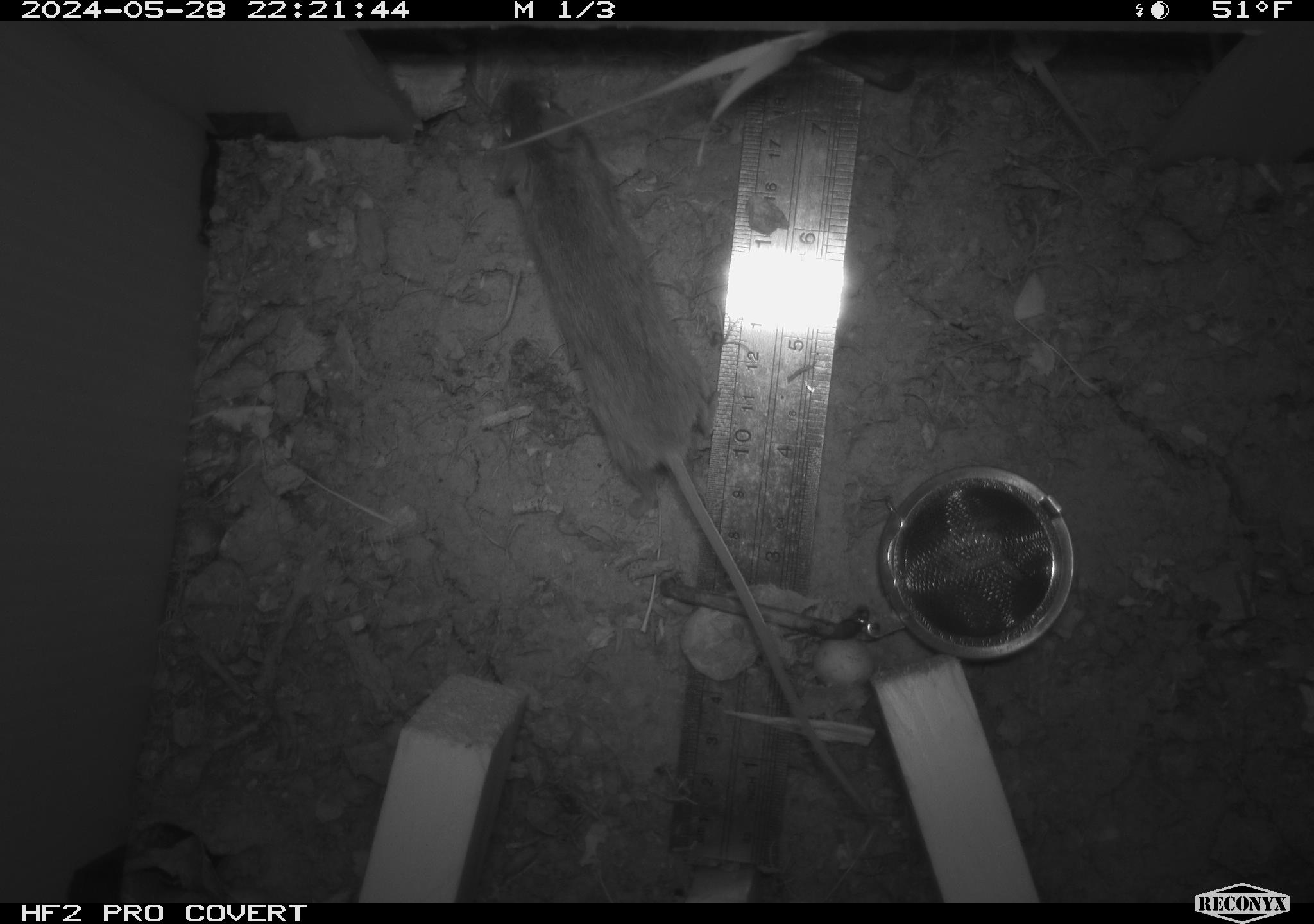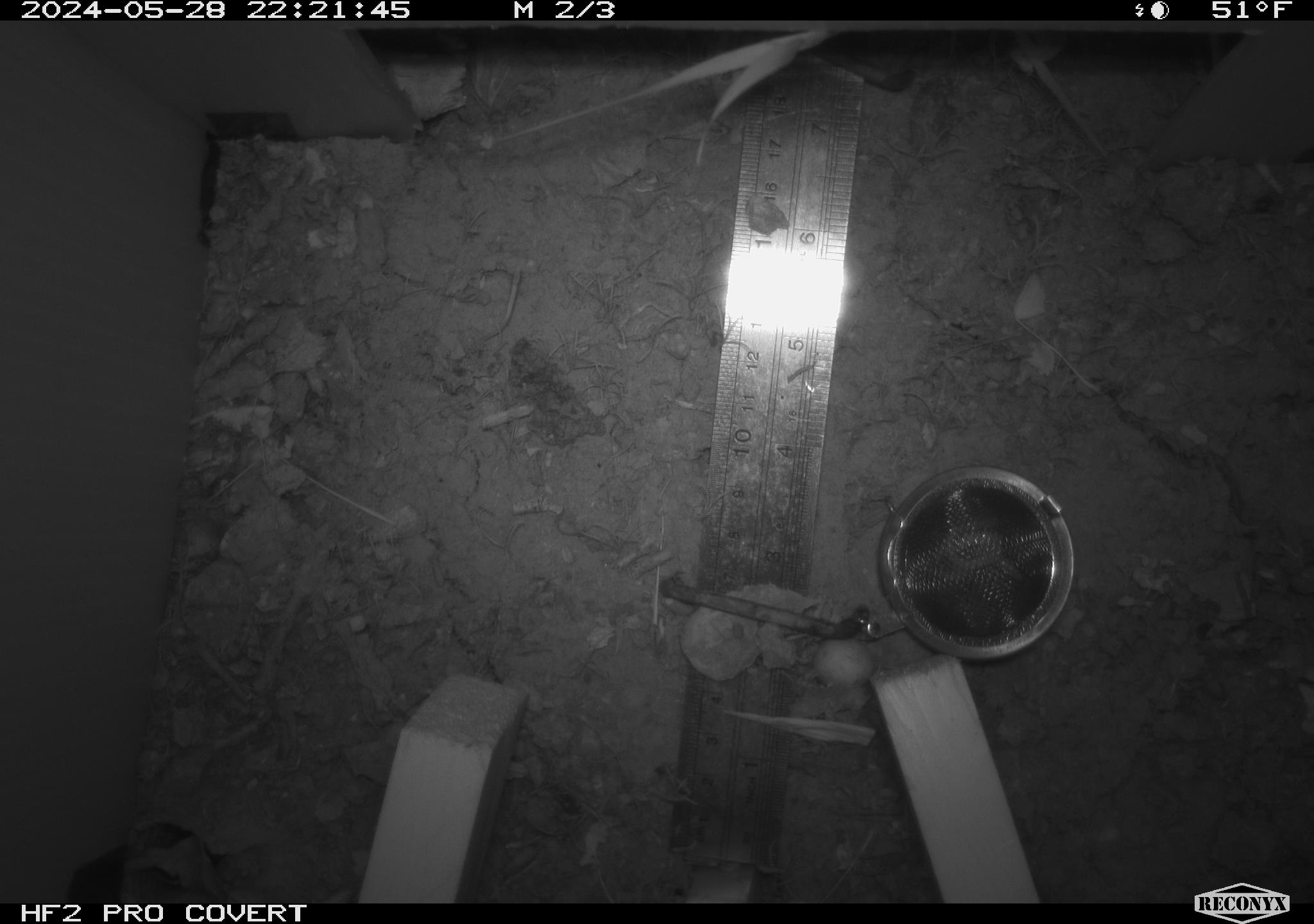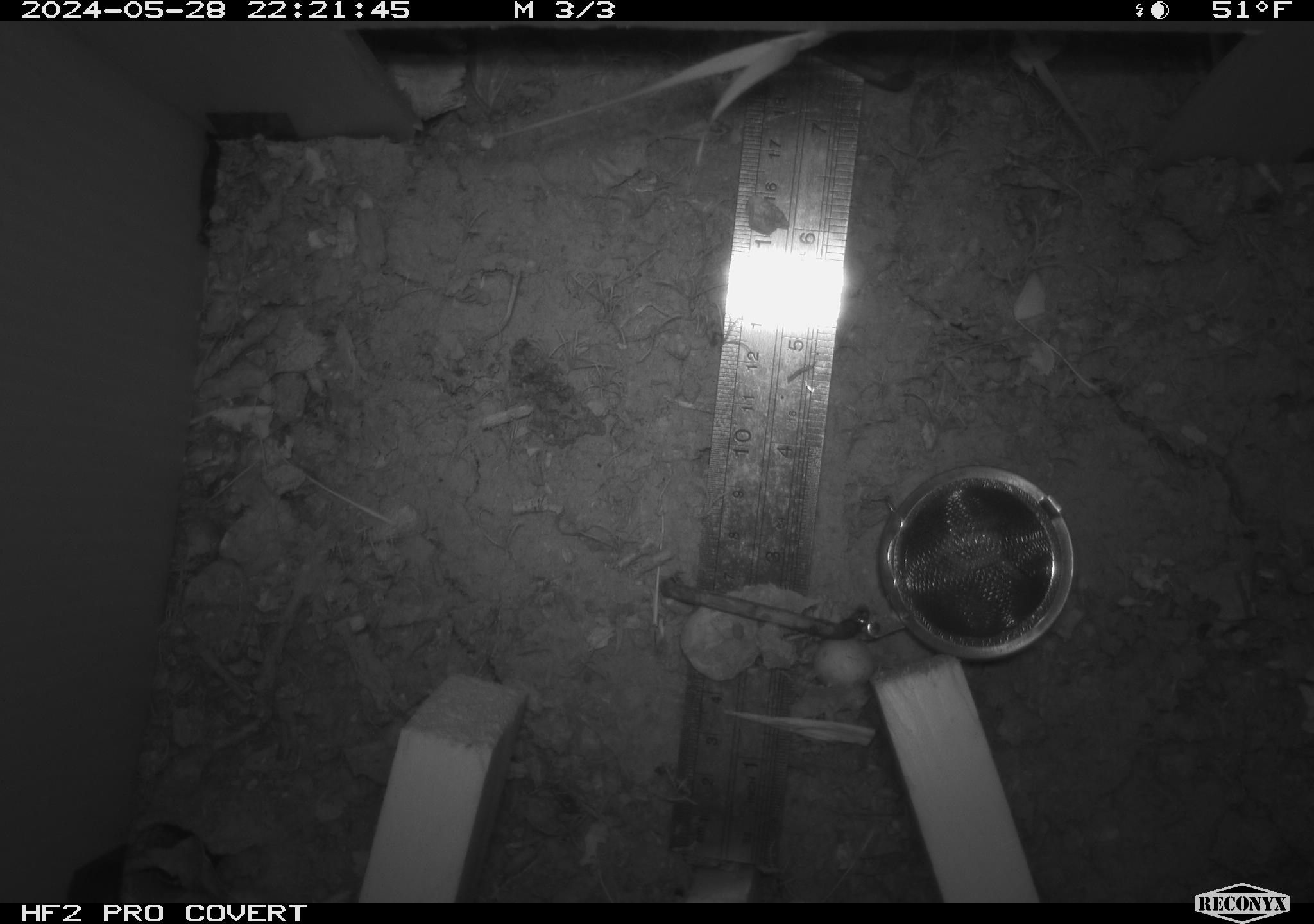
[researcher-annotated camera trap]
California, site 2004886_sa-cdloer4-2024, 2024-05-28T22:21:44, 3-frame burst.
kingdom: Animalia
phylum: Chordata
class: Mammalia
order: Rodentia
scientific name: Rodentia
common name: mouse species